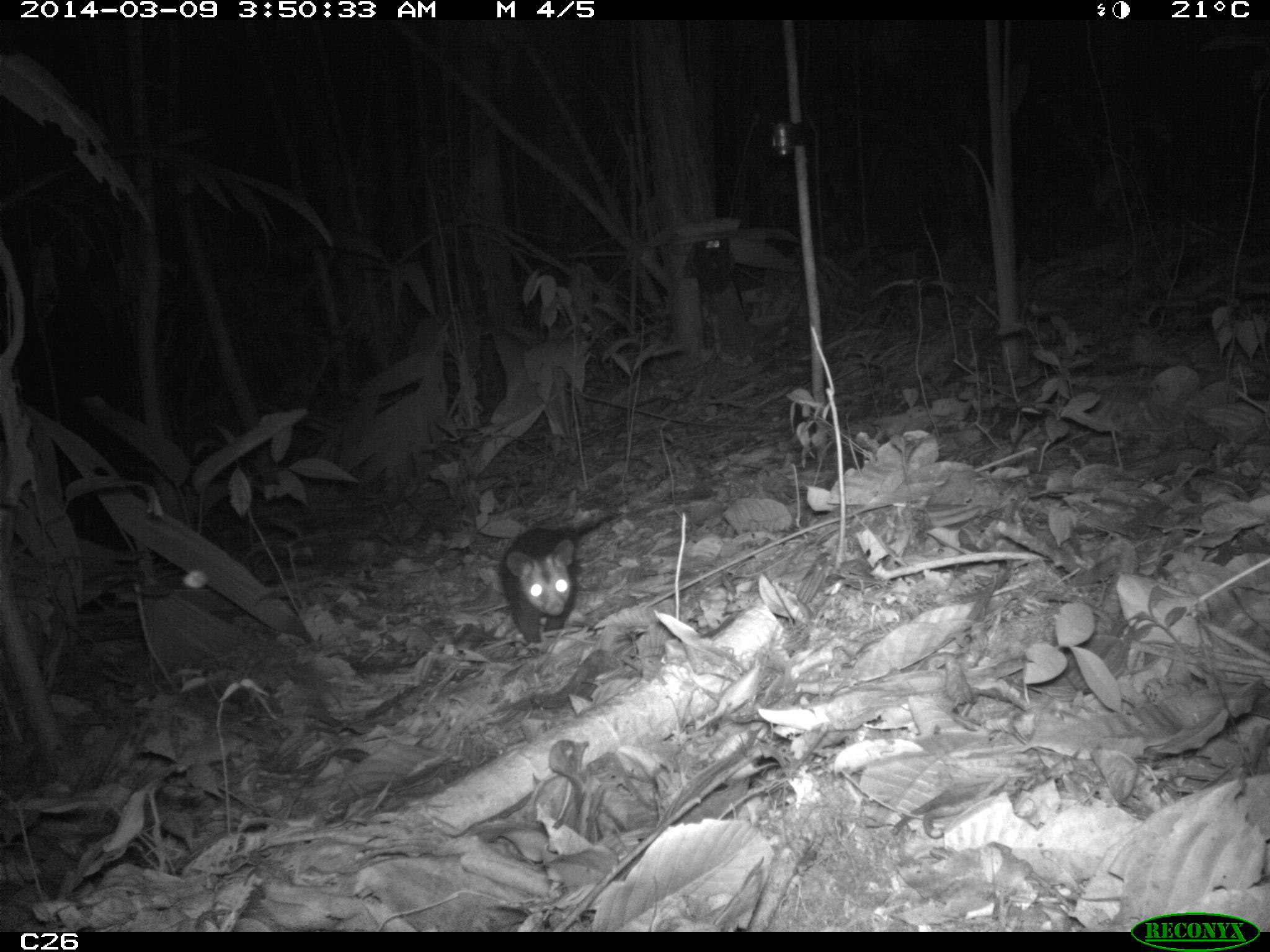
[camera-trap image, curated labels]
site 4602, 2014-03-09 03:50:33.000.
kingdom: Animalia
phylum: Chordata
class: Mammalia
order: Didelphimorphia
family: Didelphidae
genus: Didelphis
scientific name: Didelphis imperfecta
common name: guianan white-eared opossum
Didelphis imperfecta (guianan white-eared opossum), count 1, age adult, sex female.